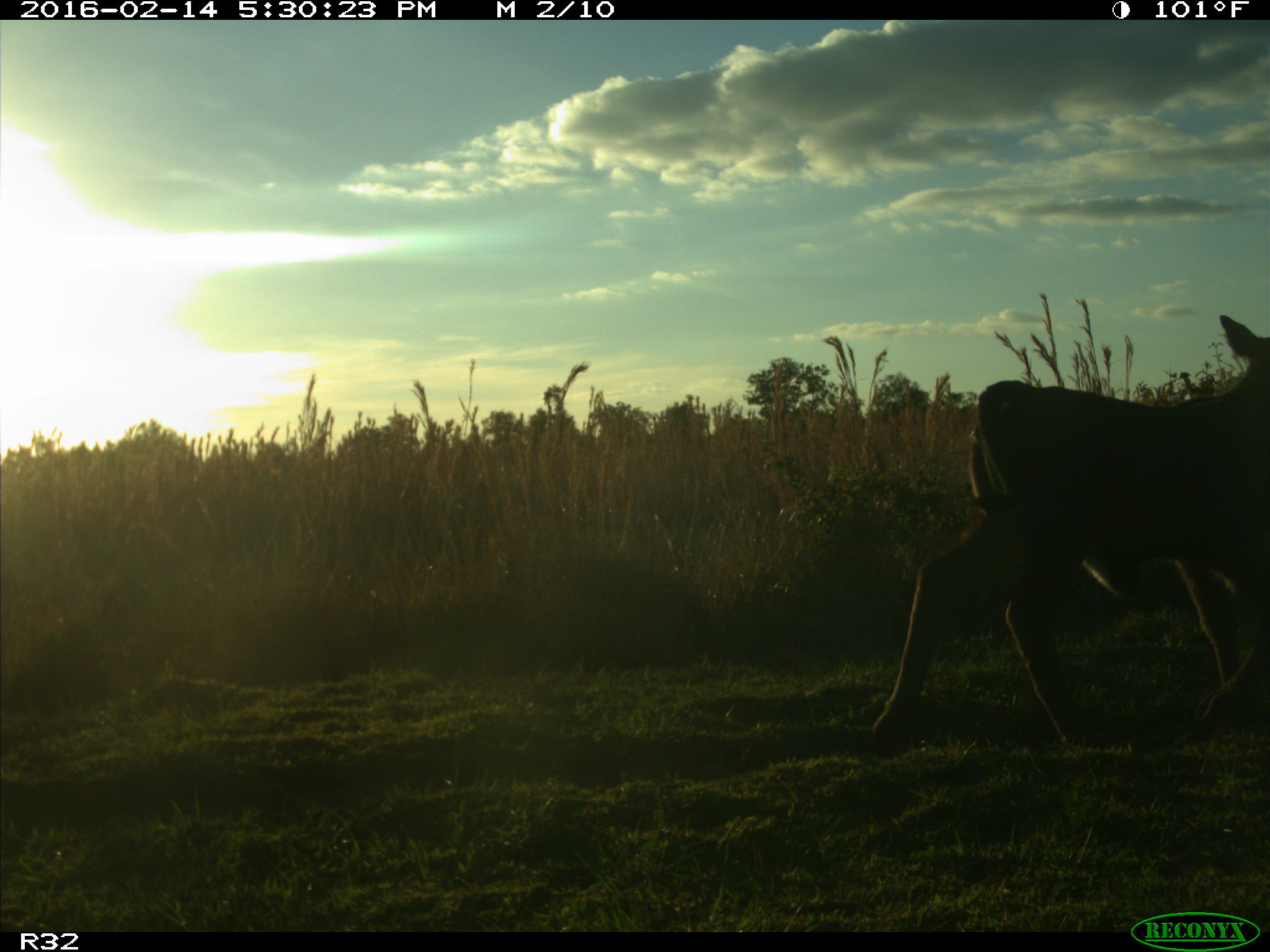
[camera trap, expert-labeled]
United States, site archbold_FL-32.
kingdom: Animalia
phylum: Chordata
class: Mammalia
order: Artiodactyla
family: Bovidae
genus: Bos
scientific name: Bos taurus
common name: domestic cow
Bos taurus (domestic cow).